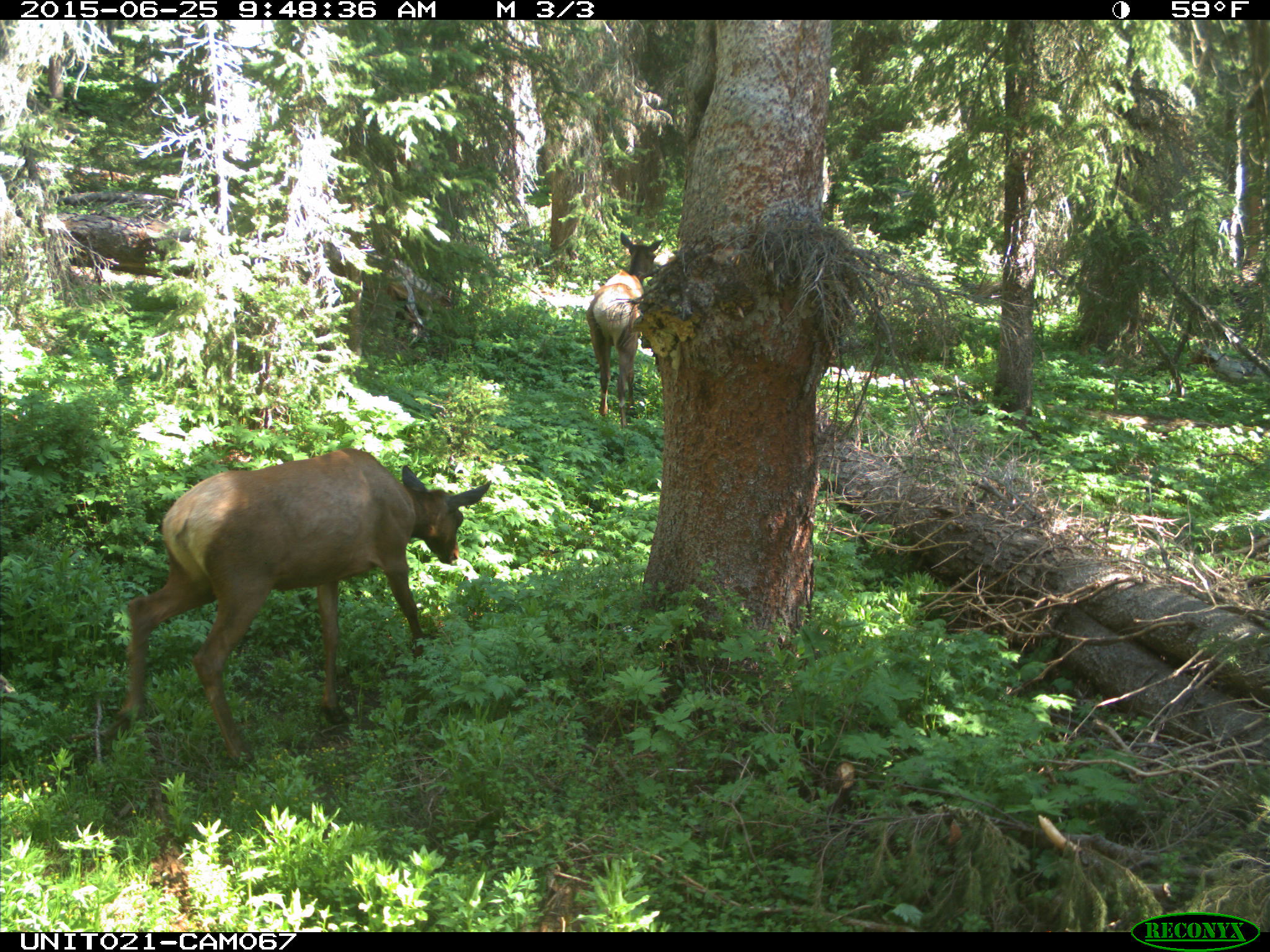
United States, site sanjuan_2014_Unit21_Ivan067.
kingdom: Animalia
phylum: Chordata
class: Mammalia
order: Artiodactyla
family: Cervidae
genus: Cervus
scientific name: Cervus elaphus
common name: red deer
Cervus elaphus (red deer).